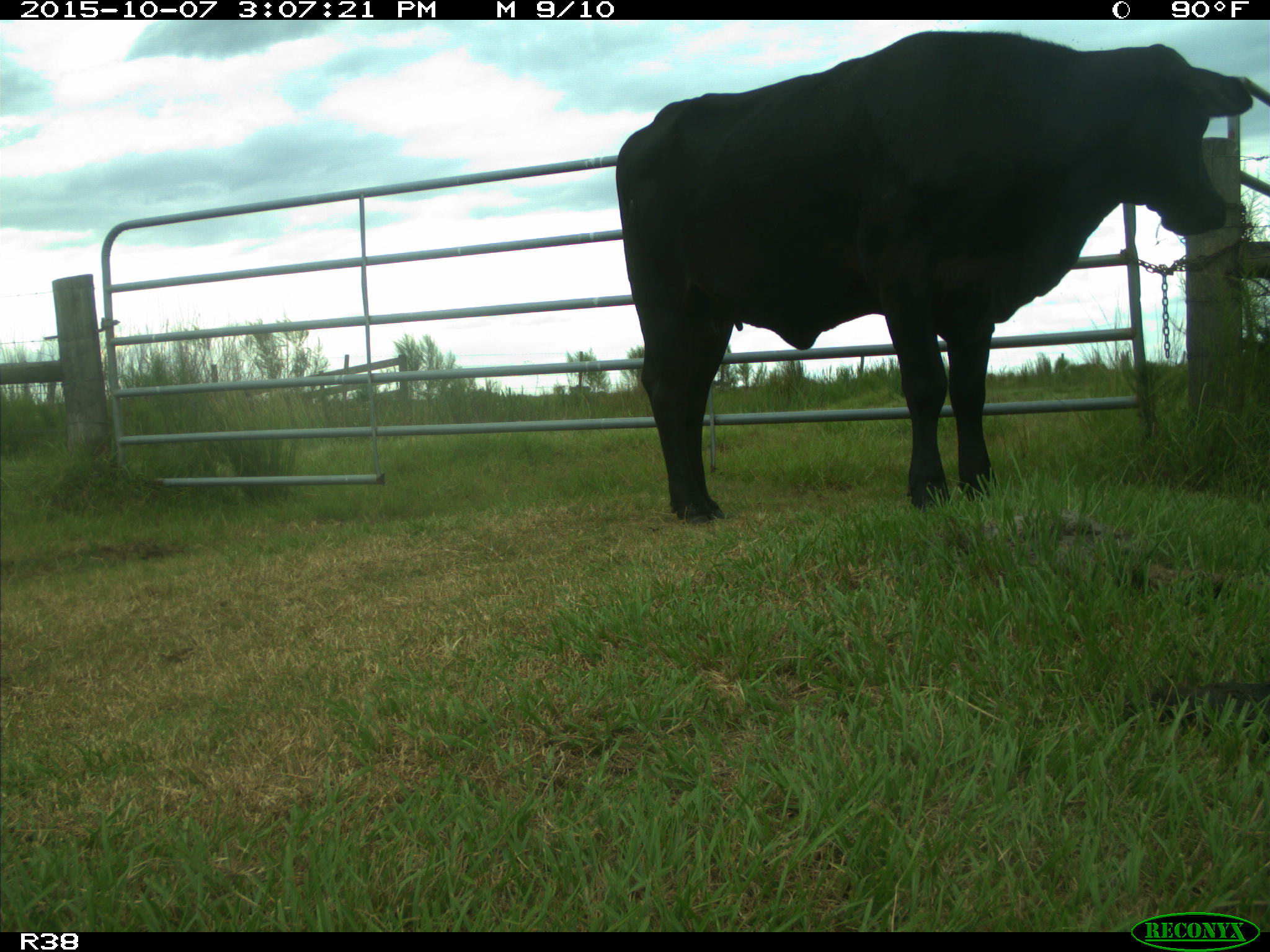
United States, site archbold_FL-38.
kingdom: Animalia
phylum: Chordata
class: Mammalia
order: Artiodactyla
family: Bovidae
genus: Bos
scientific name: Bos taurus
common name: domestic cow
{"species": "Bos taurus (domestic cow)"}